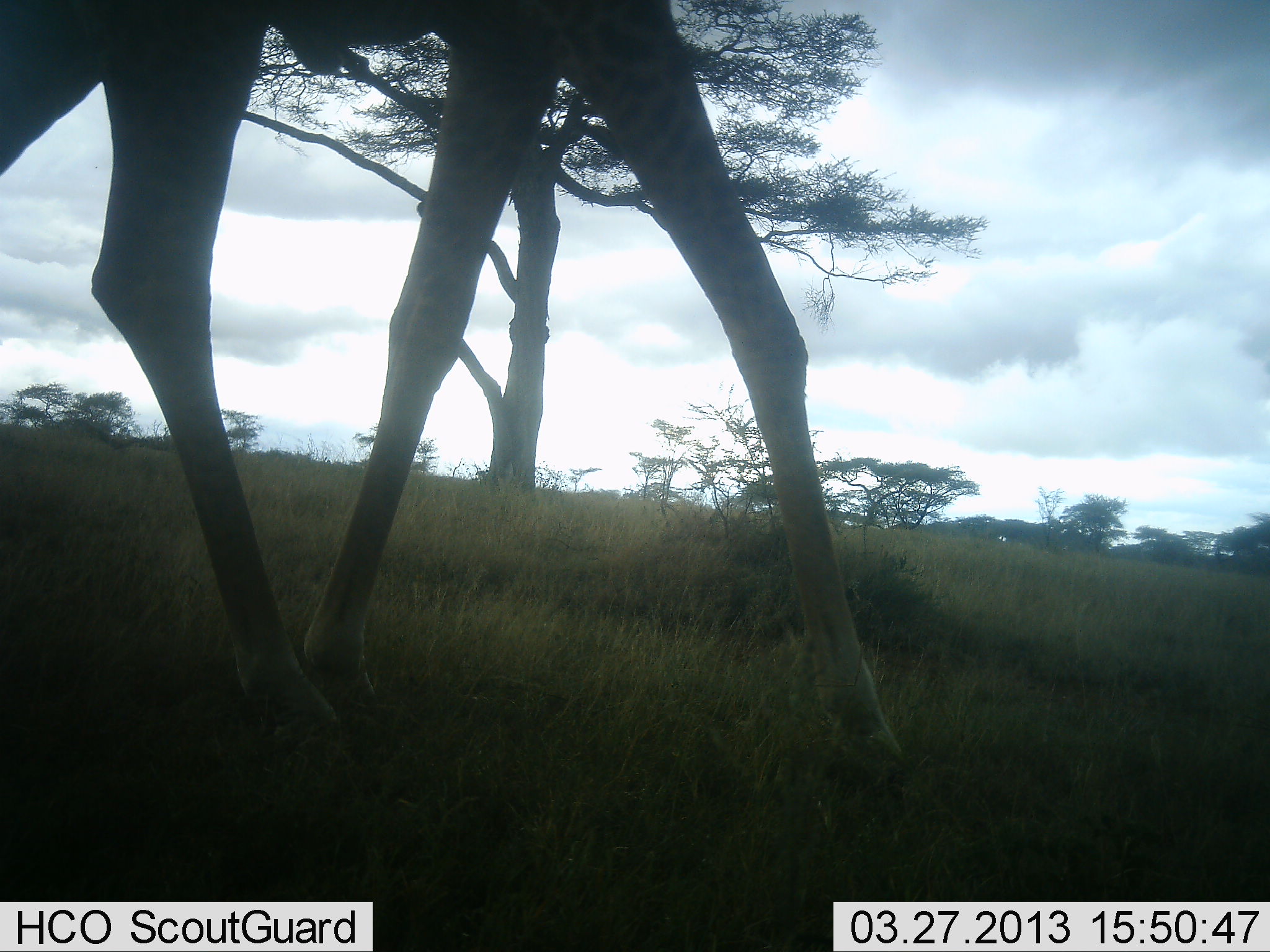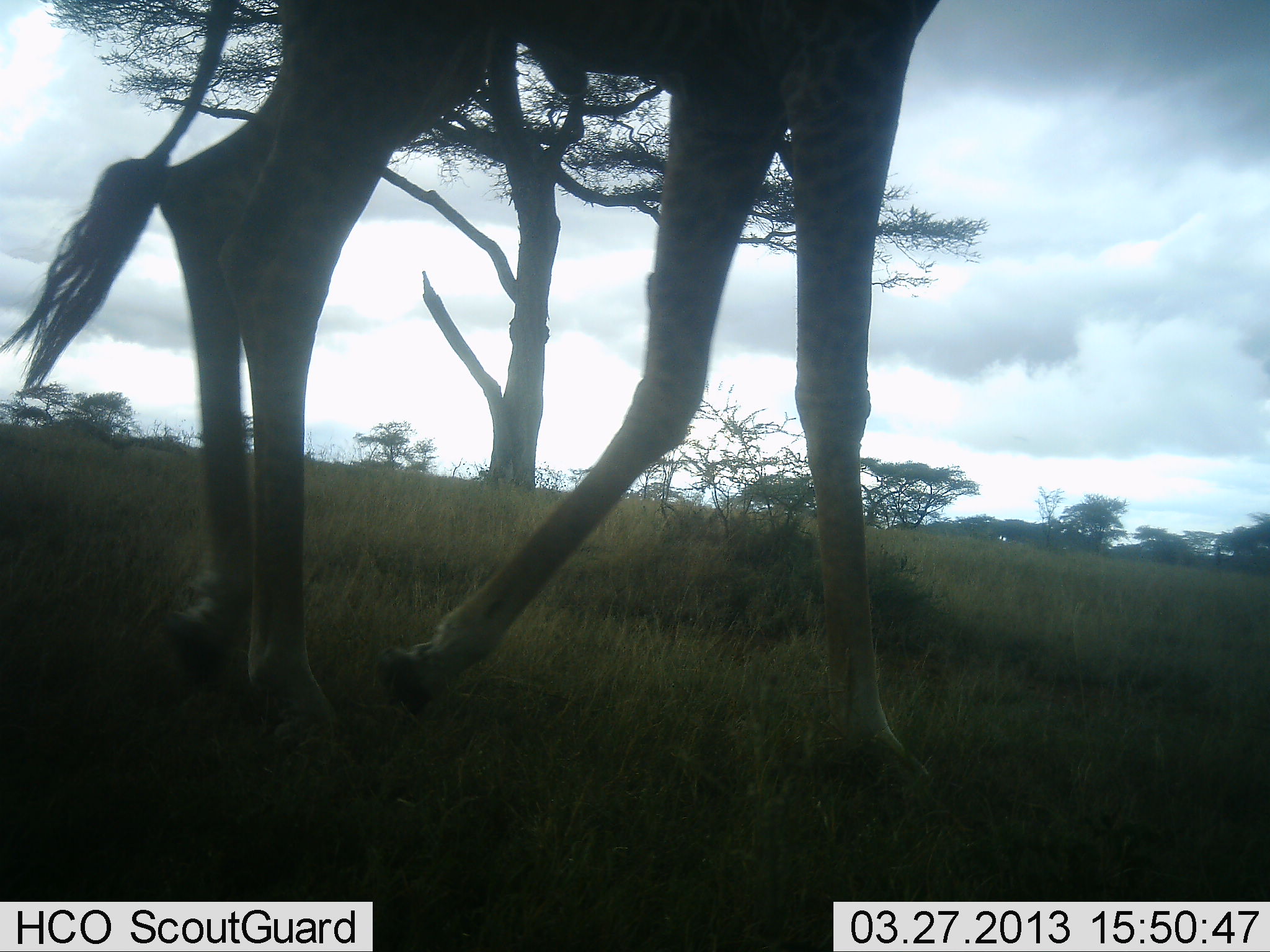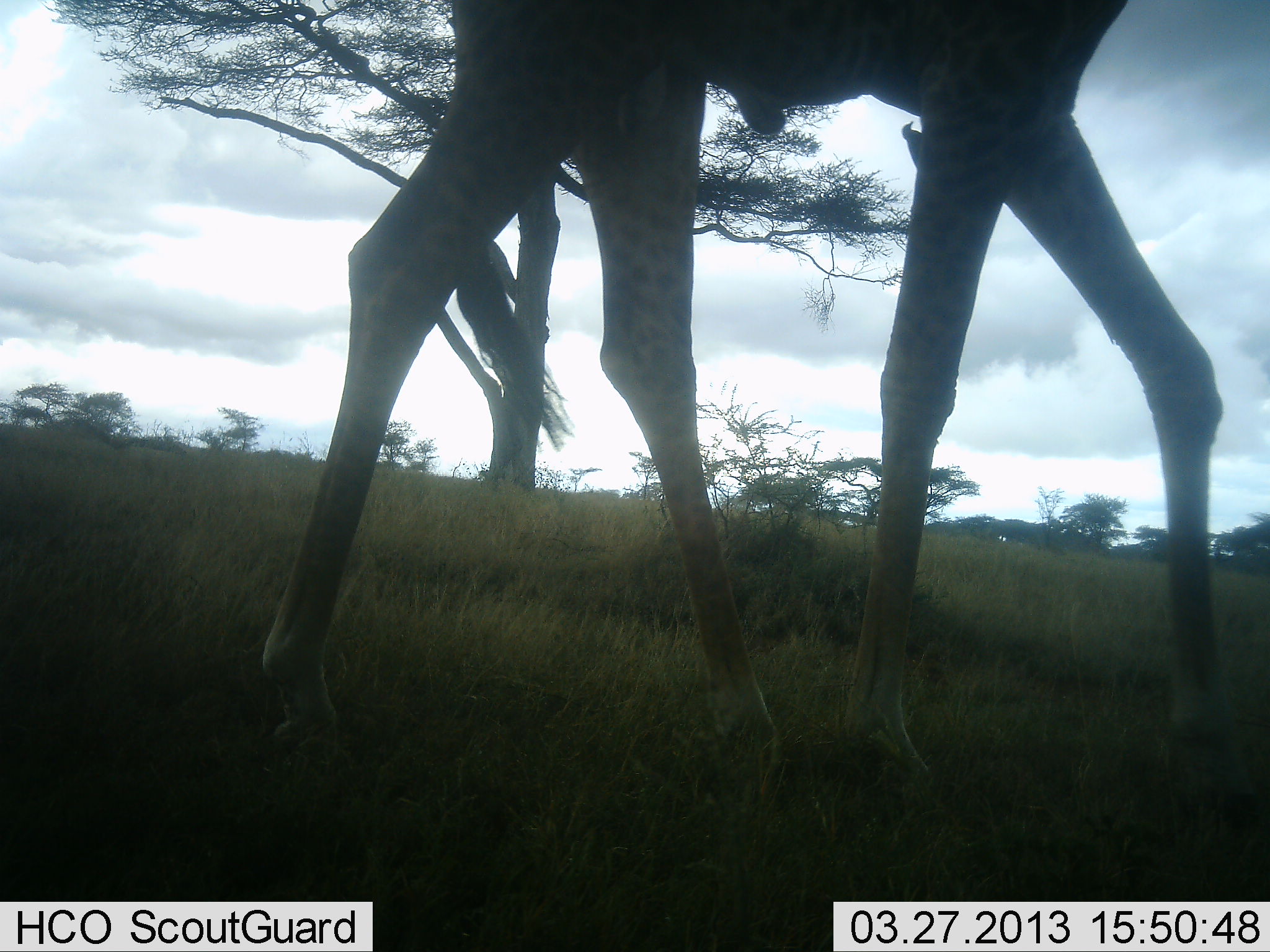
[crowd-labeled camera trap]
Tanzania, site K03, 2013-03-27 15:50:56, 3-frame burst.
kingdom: Animalia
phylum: Chordata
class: Mammalia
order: Artiodactyla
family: Giraffidae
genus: Giraffa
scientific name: Giraffa camelopardalis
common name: giraffe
Giraffe (Giraffa camelopardalis), count 1. Behavior (volunteer vote fractions): standing 0%, resting 0%, moving 100%, interacting 0%. Young present (vote fraction): 0%. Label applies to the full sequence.